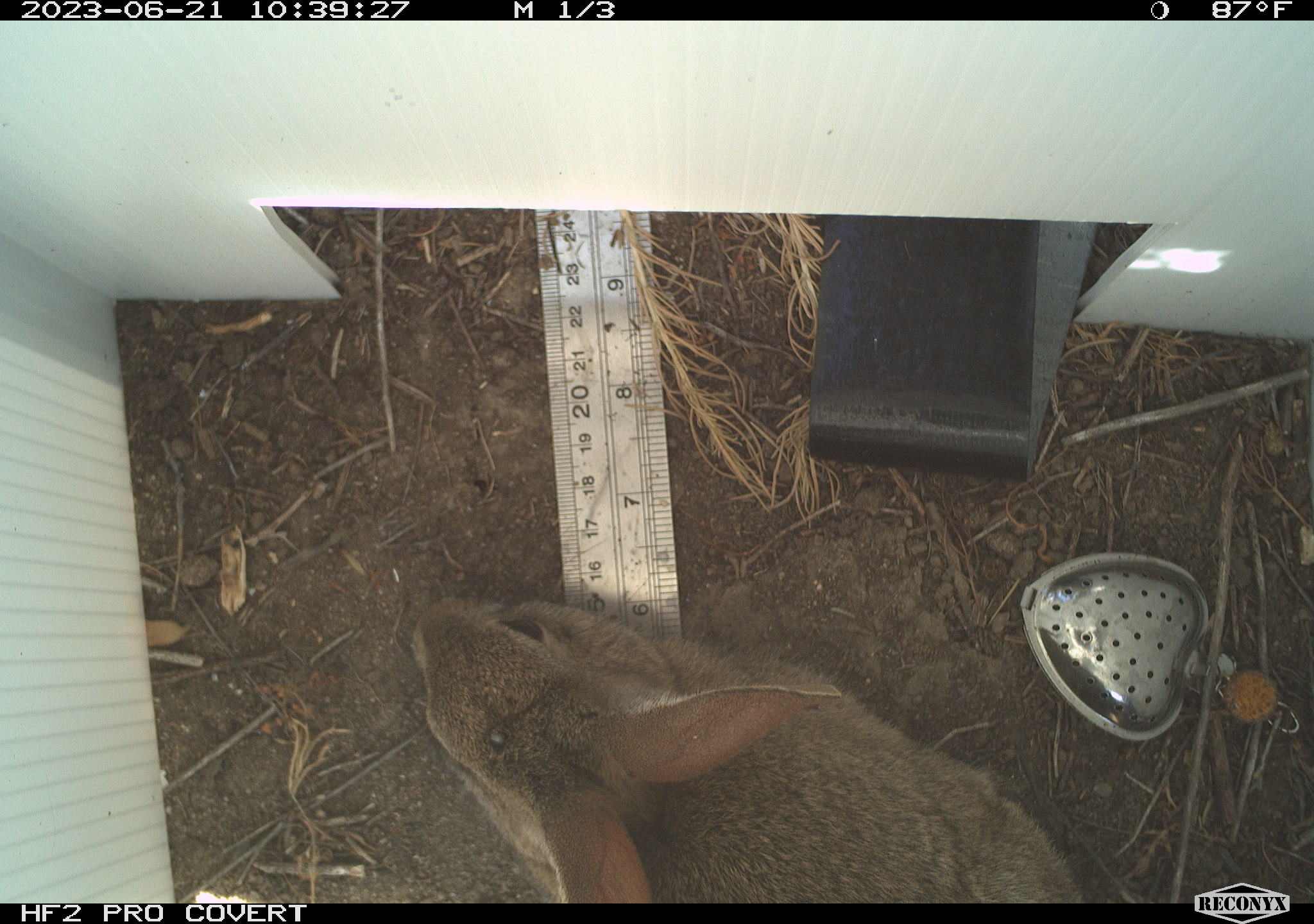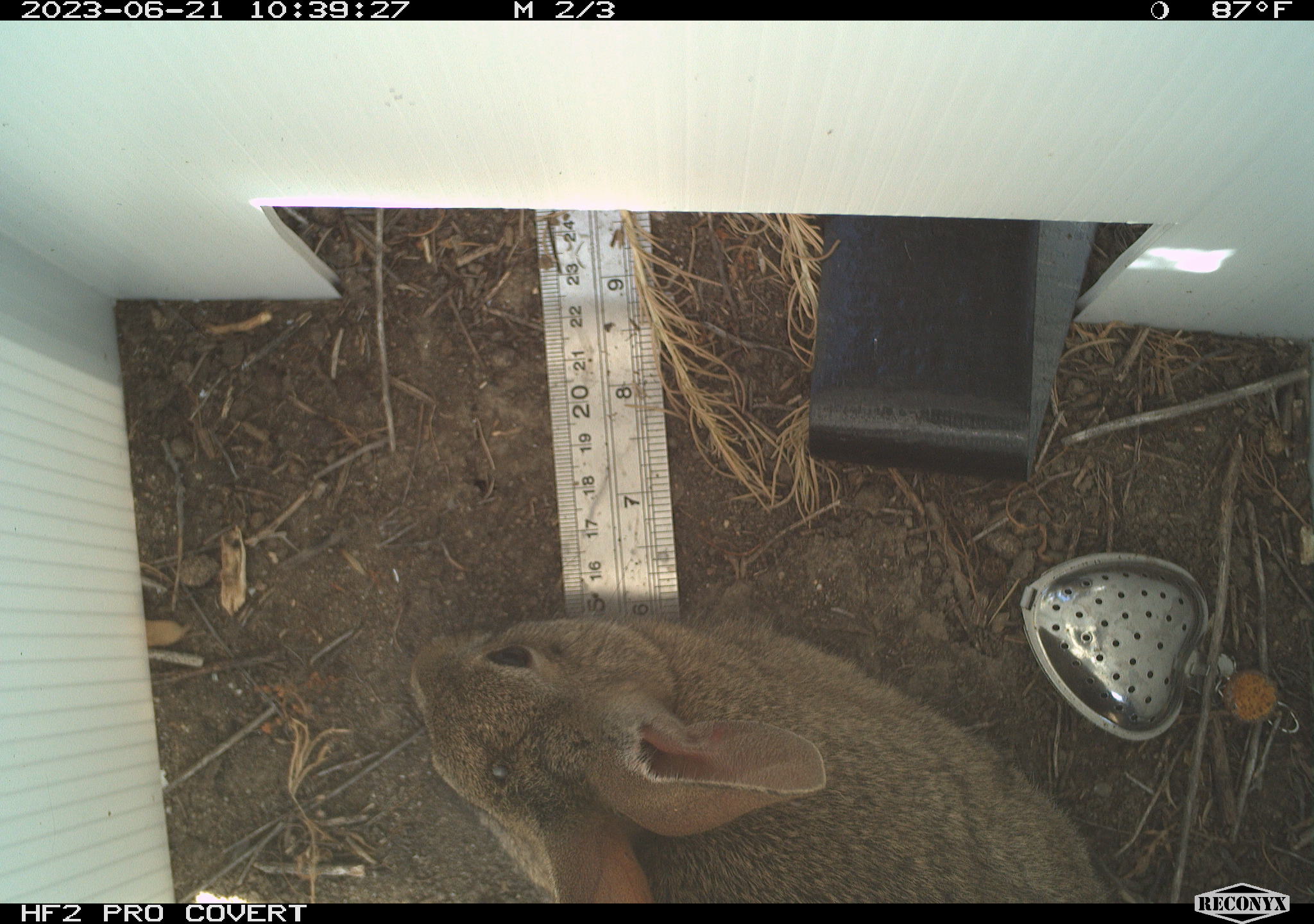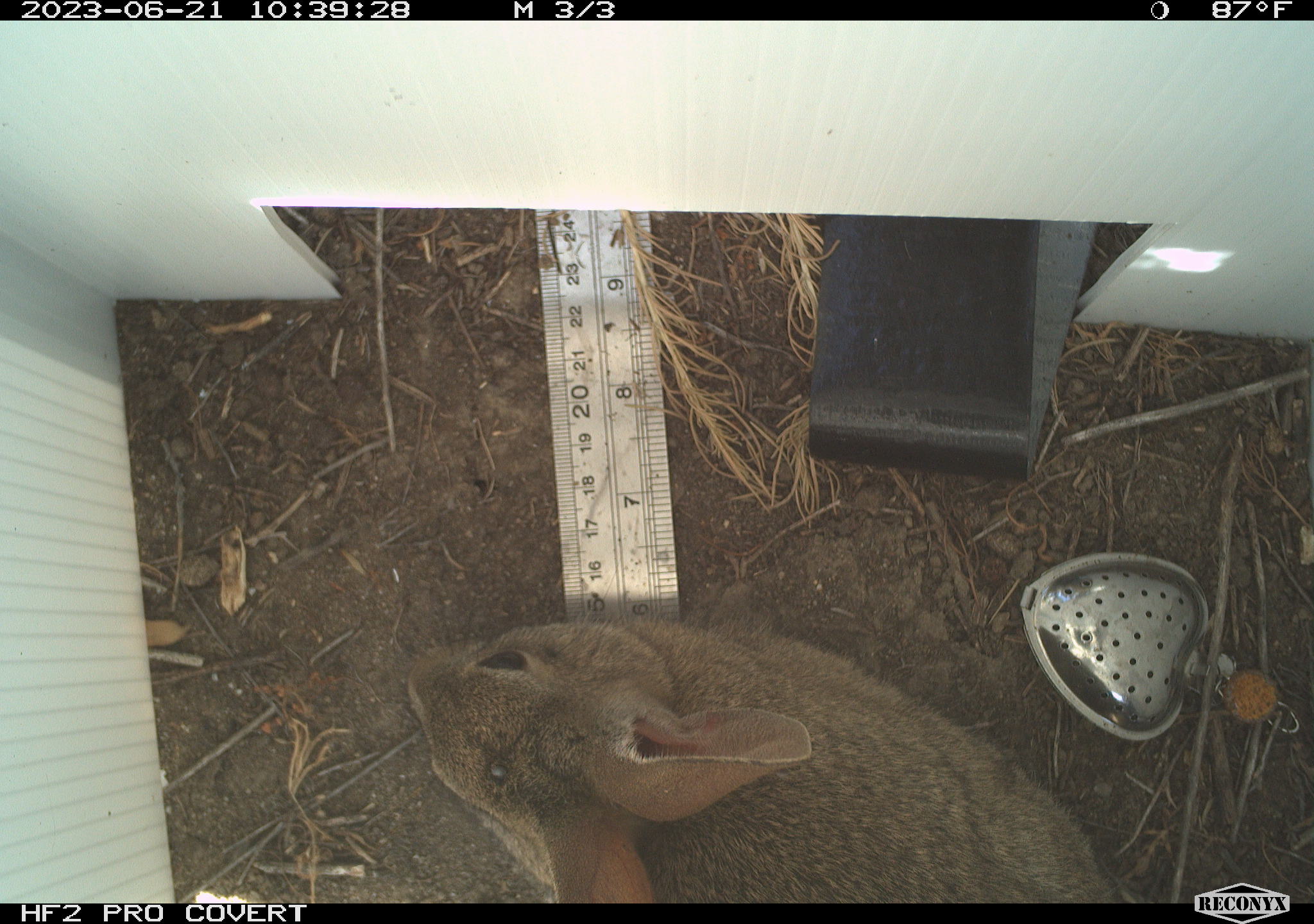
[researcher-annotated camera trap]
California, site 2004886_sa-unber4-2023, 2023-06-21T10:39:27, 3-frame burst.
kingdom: Animalia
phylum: Chordata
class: Mammalia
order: Lagomorpha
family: Leporidae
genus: Sylvilagus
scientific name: Sylvilagus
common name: cottontail rabbits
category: sylvilagus species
Sylvilagus species (cottontail rabbits) (Sylvilagus).